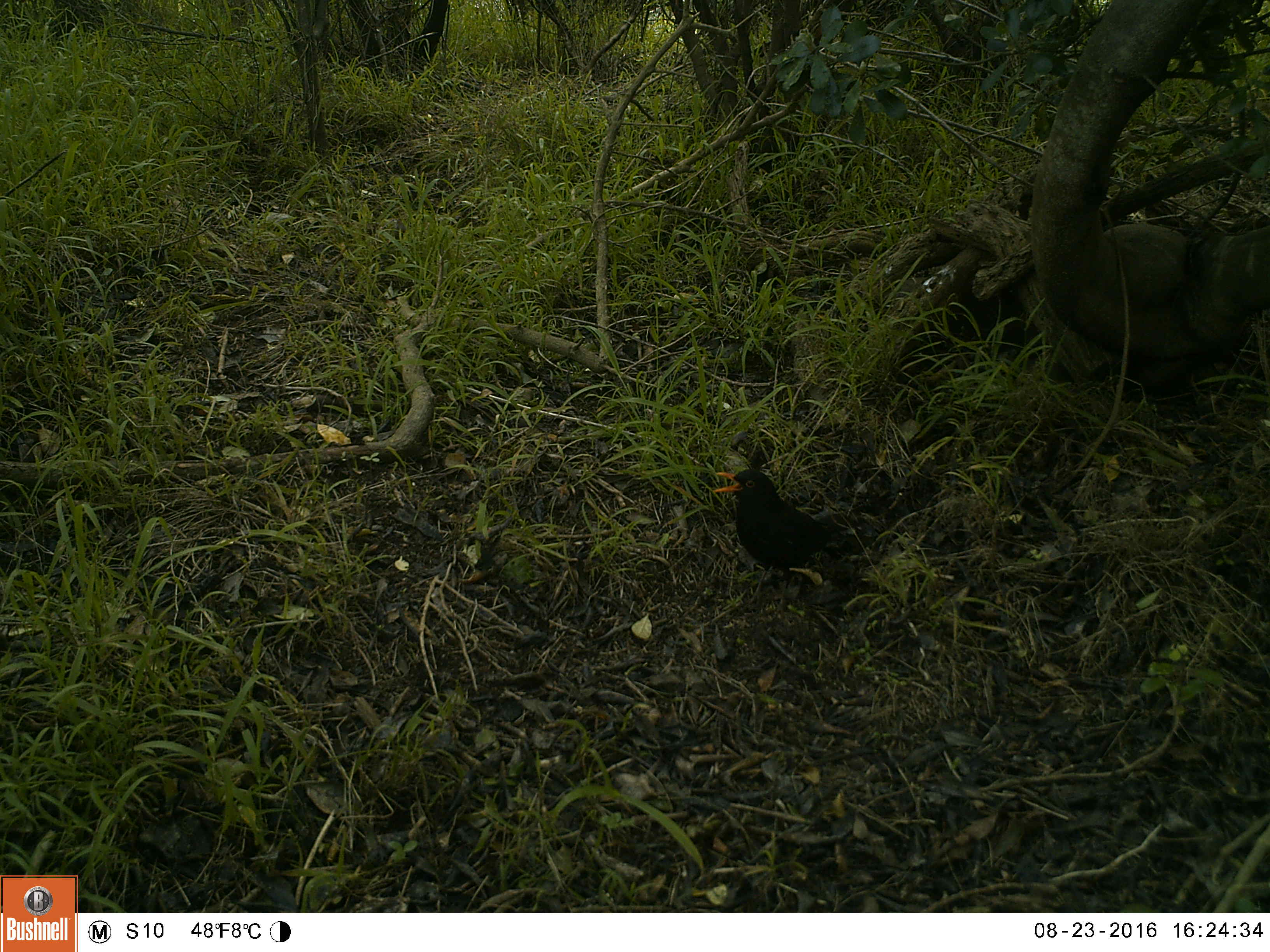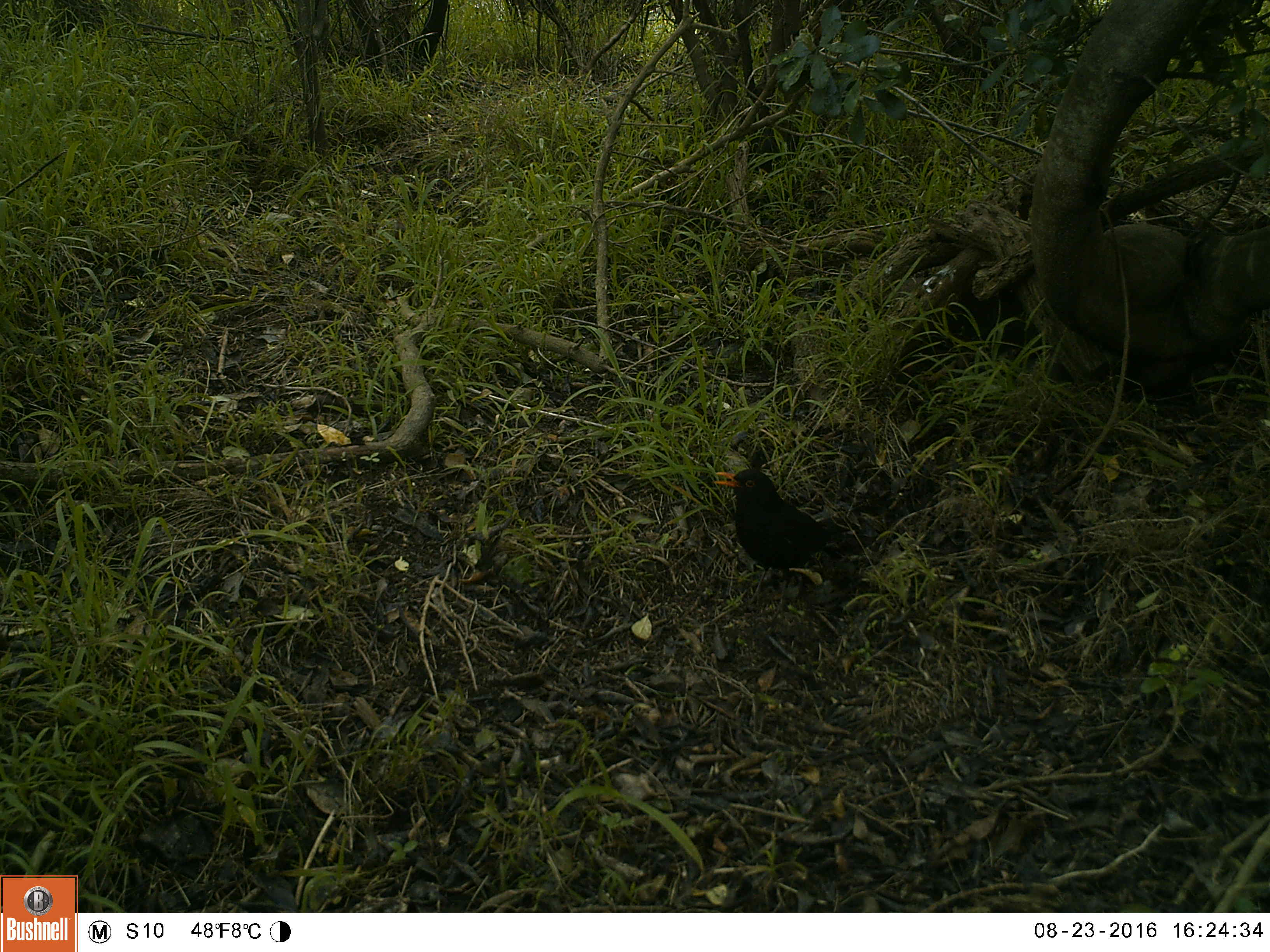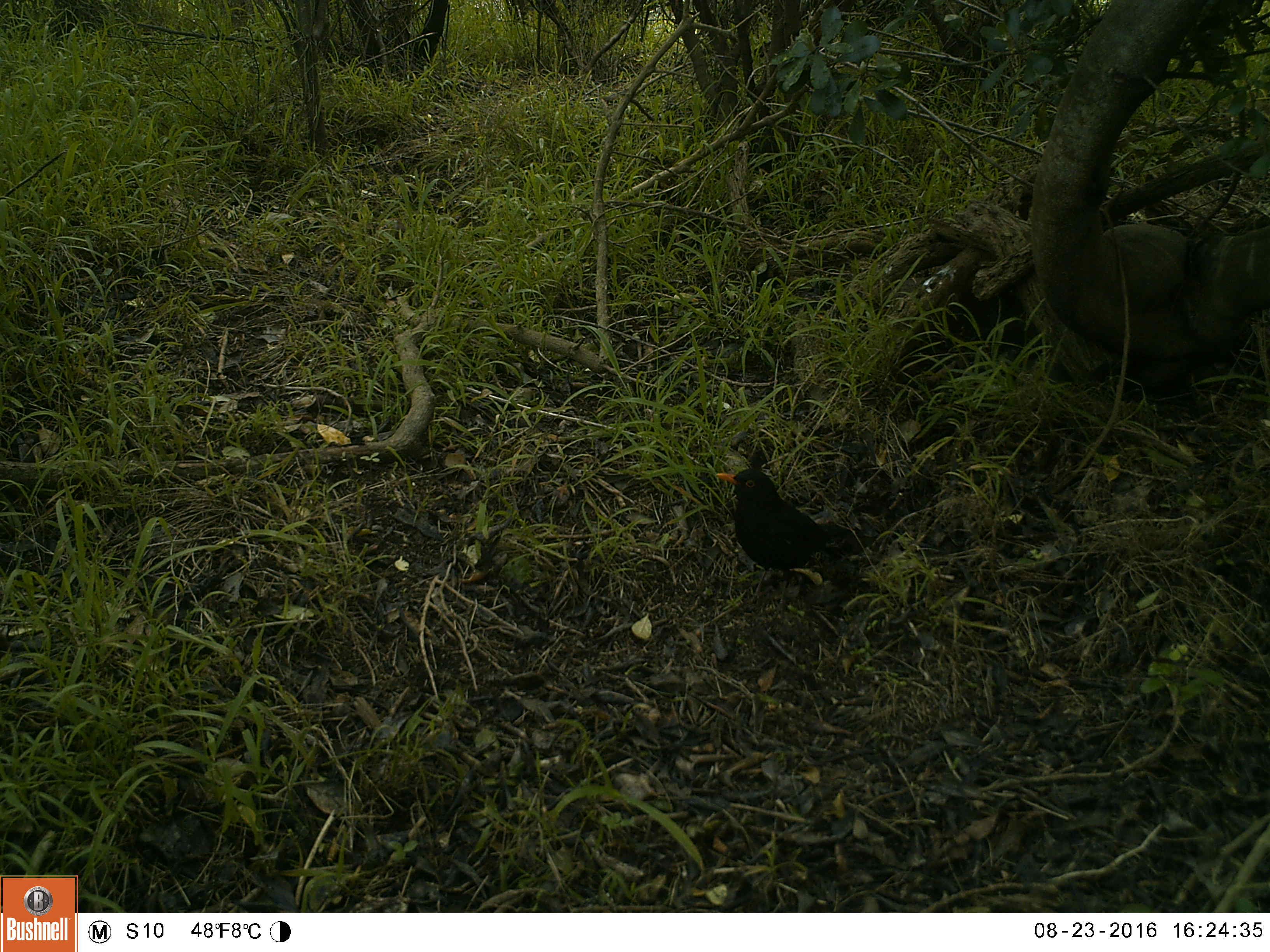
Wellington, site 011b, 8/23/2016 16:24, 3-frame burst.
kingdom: Animalia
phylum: Chordata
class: Aves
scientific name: Aves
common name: bird